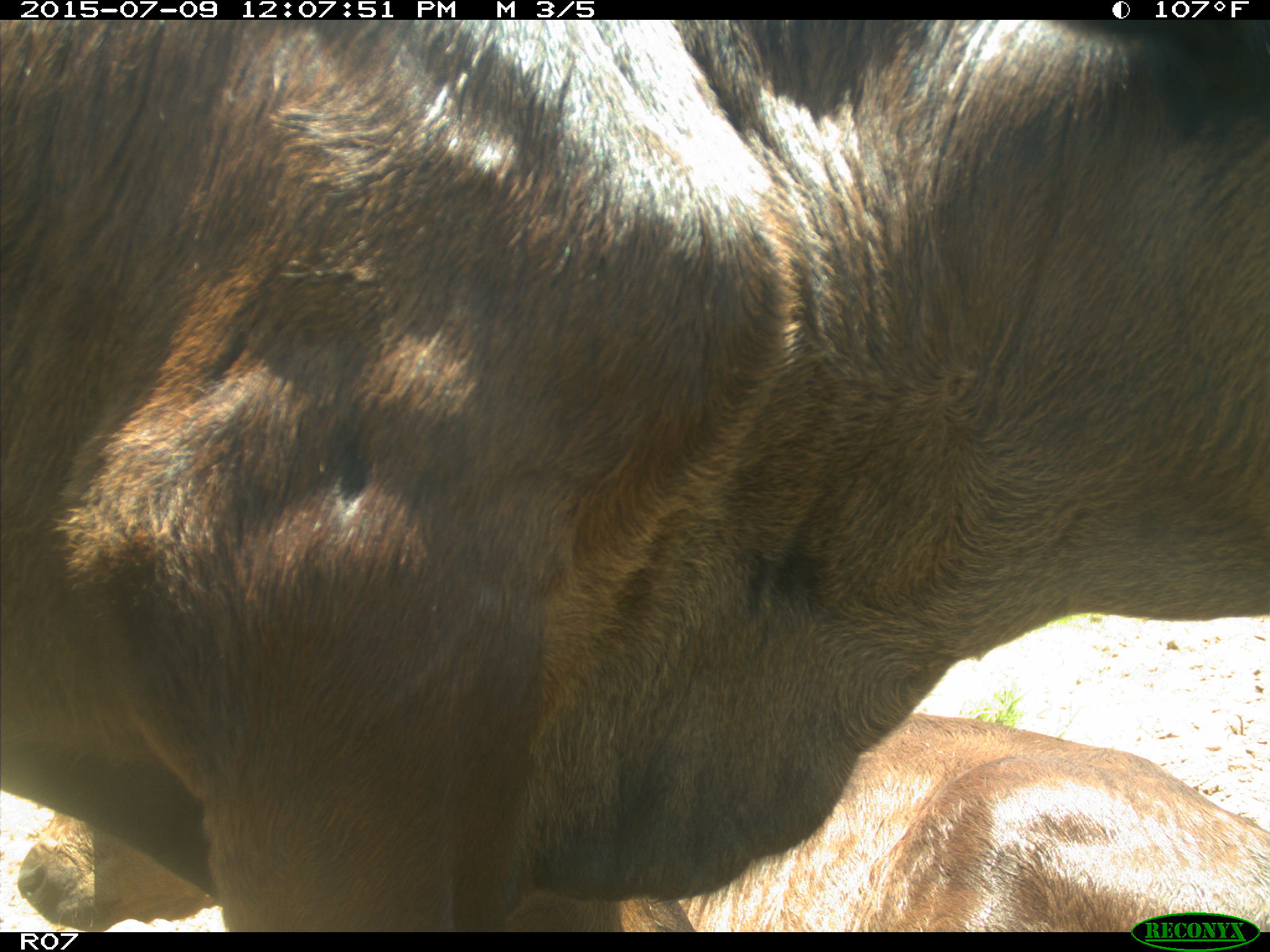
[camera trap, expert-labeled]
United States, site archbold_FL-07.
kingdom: Animalia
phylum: Chordata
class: Mammalia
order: Artiodactyla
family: Bovidae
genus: Bos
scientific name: Bos taurus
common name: domestic cow